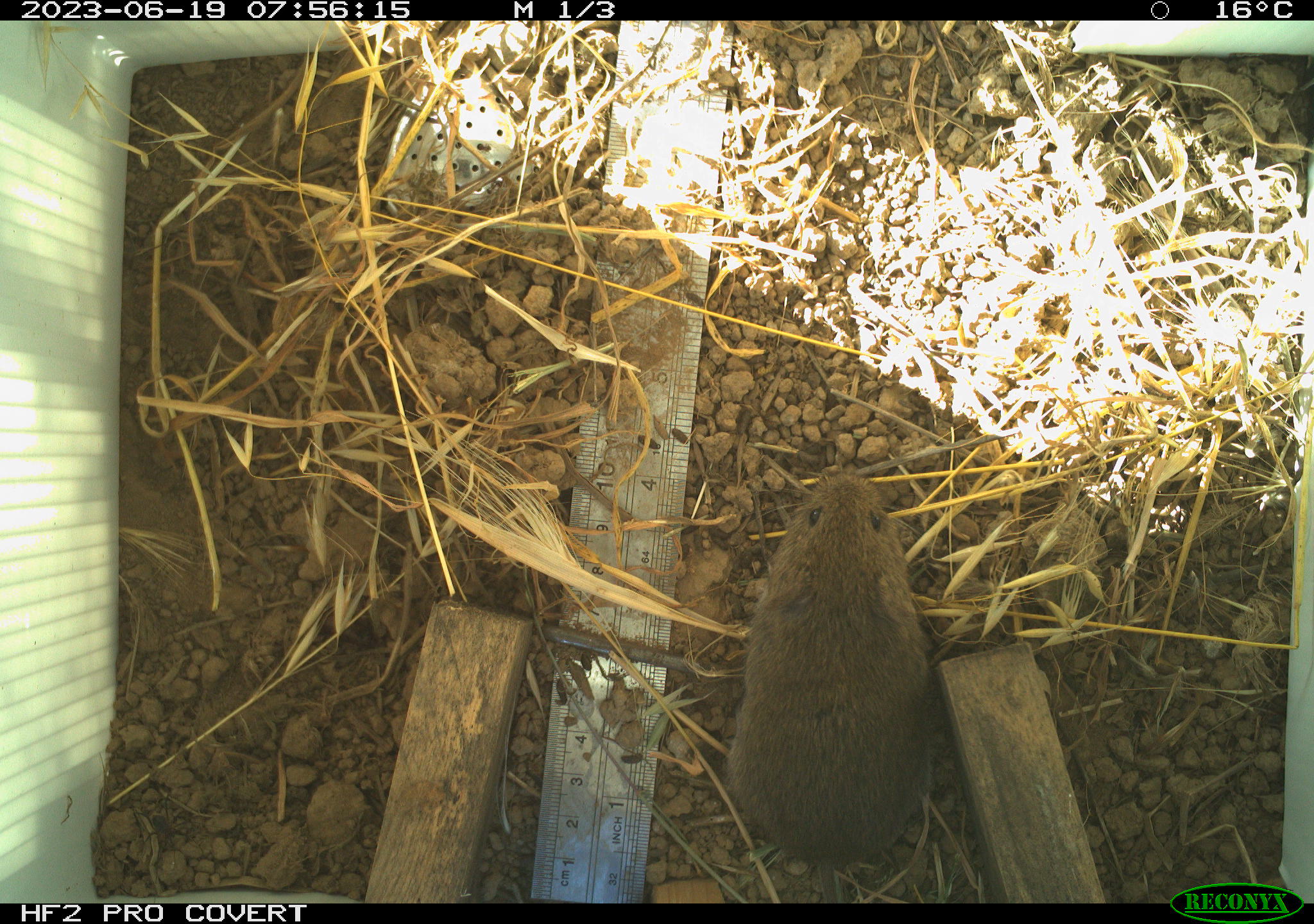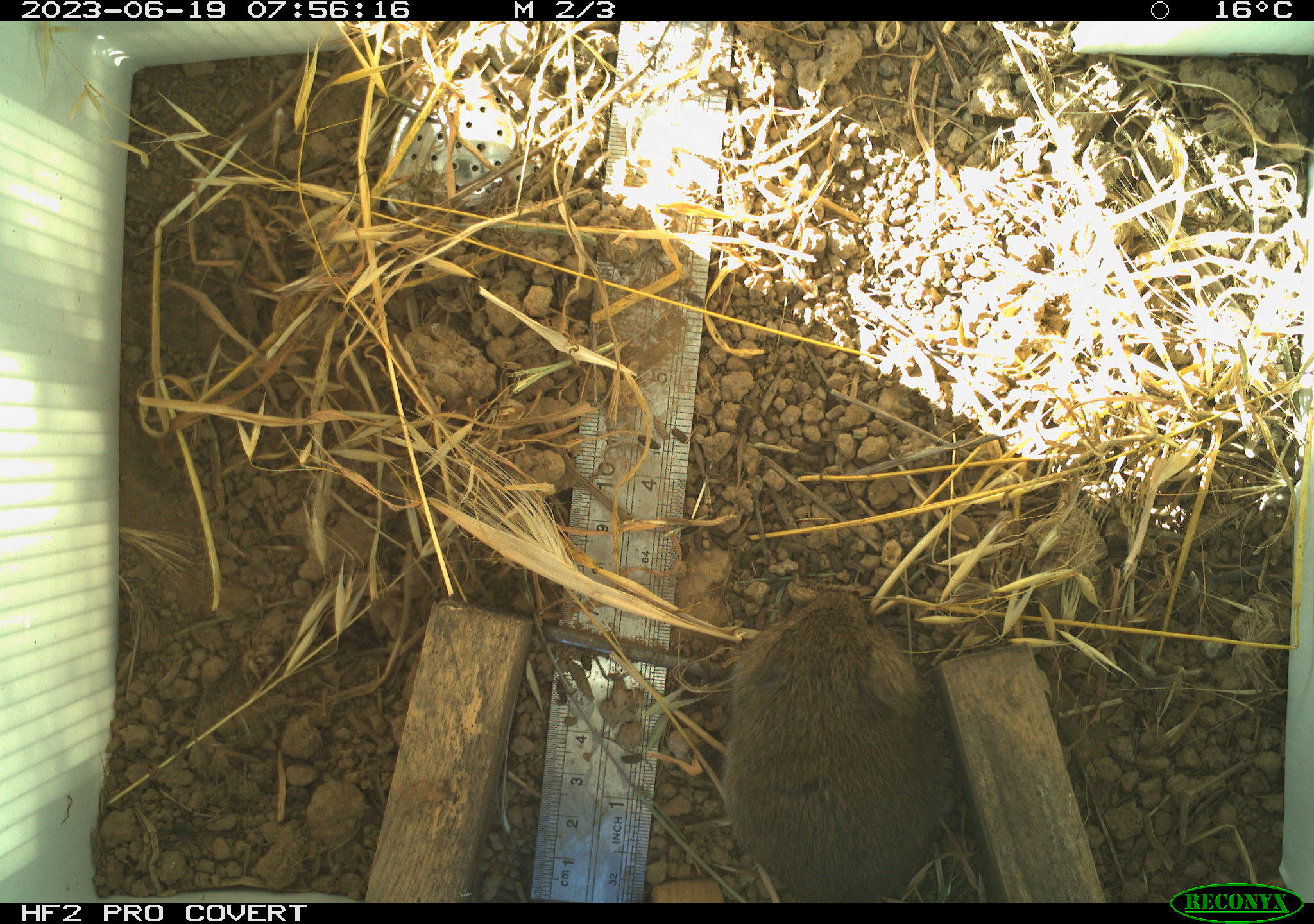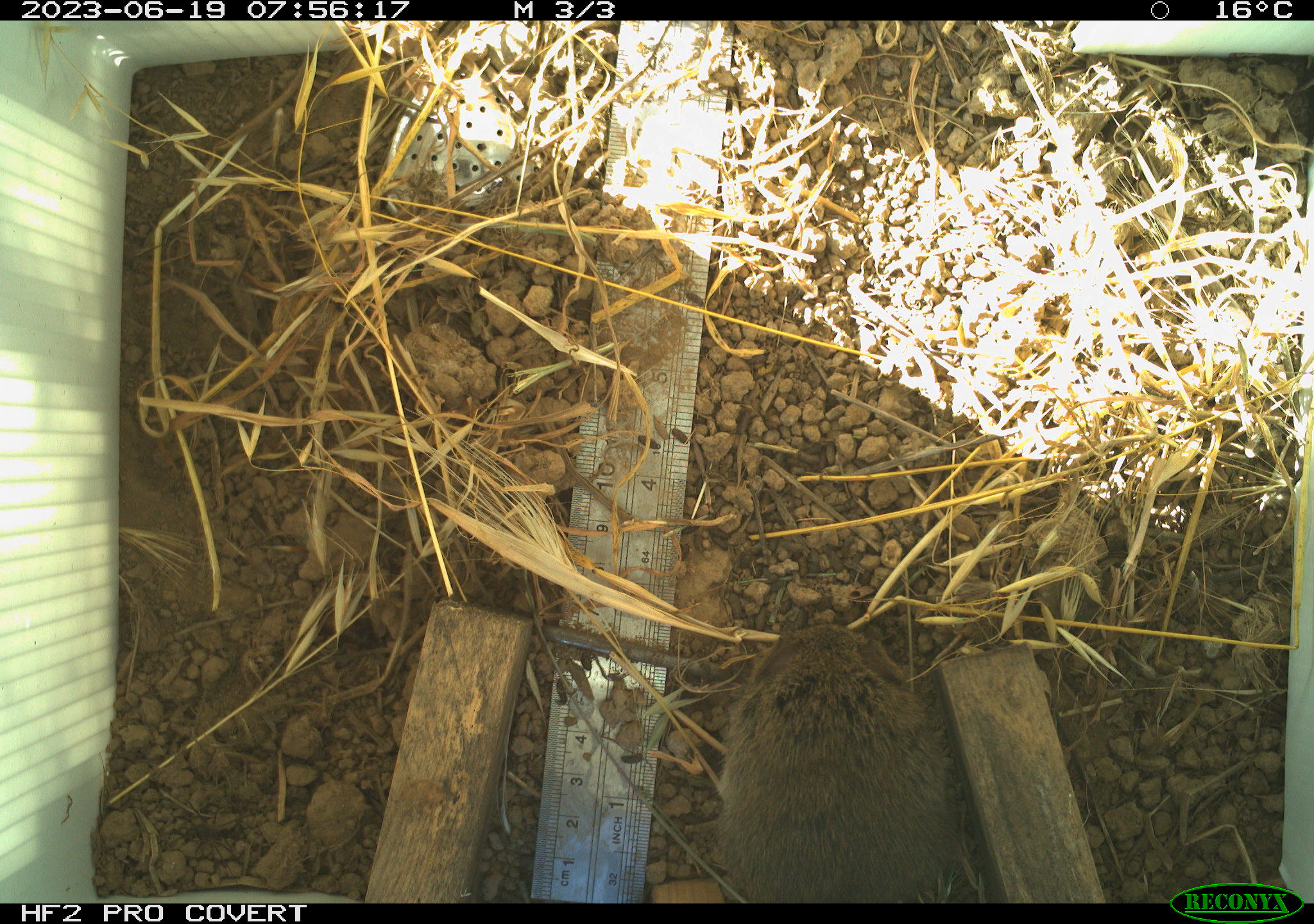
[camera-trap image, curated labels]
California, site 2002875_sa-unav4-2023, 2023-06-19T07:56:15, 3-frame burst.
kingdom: Animalia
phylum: Chordata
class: Mammalia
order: Rodentia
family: Cricetidae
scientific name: Arvicolinae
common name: voles, lemmings, and muskrats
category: arvicolinae subfamily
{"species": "arvicolinae subfamily (voles, lemmings, and muskrats) (Arvicolinae)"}